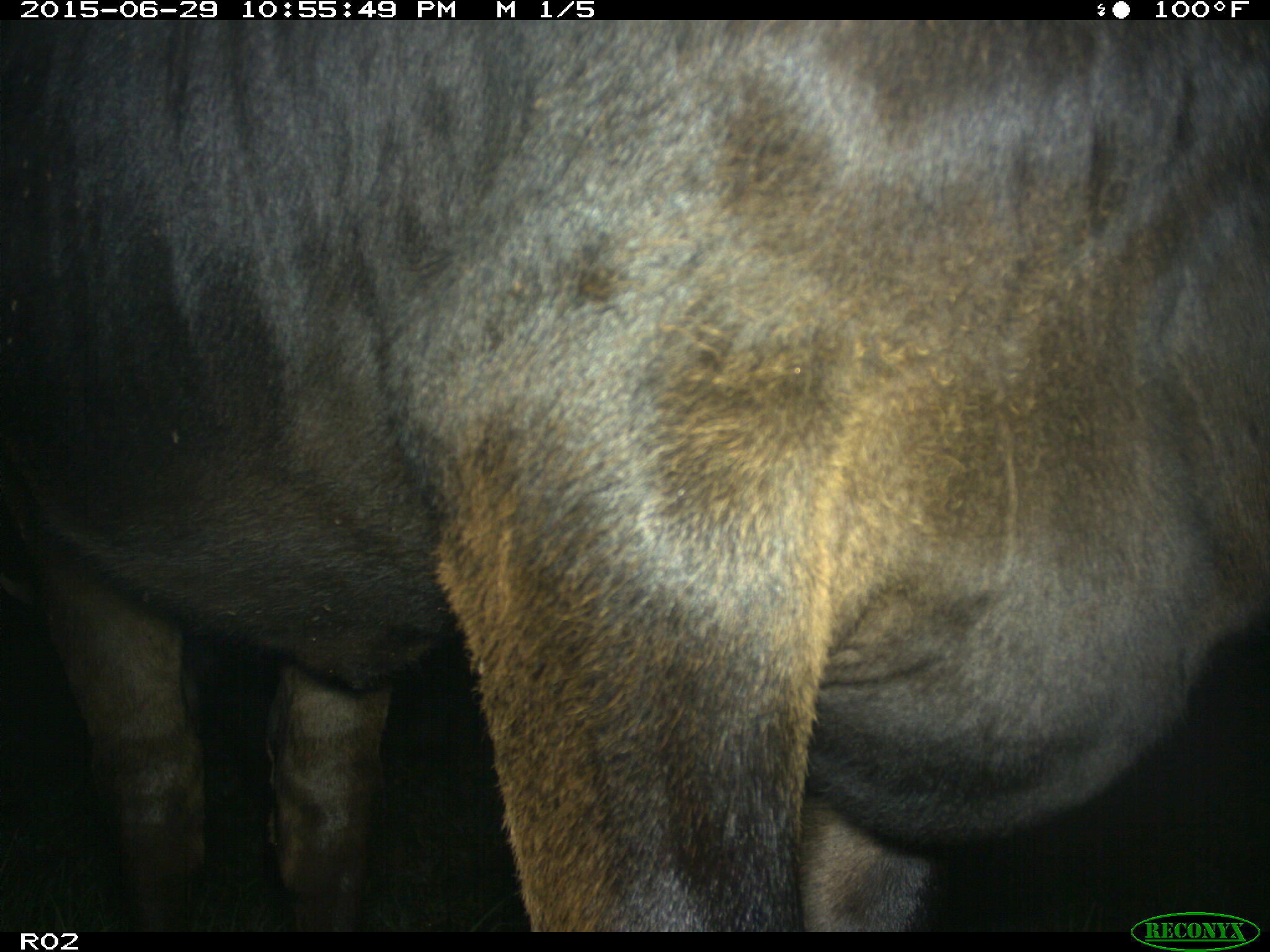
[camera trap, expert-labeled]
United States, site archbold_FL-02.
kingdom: Animalia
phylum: Chordata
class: Mammalia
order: Artiodactyla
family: Bovidae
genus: Bos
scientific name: Bos taurus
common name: domestic cow